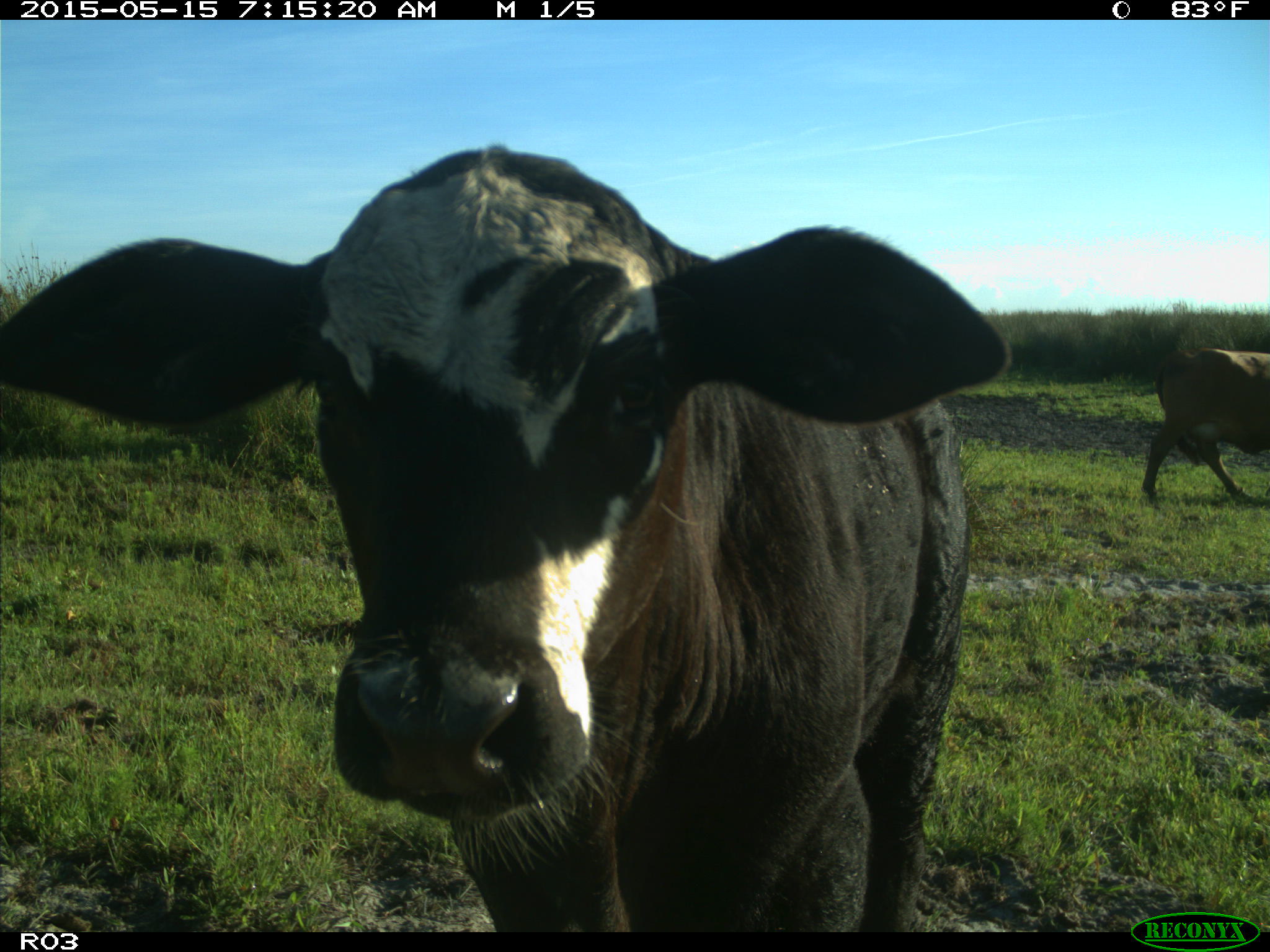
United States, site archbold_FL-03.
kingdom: Animalia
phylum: Chordata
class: Mammalia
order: Artiodactyla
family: Bovidae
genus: Bos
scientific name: Bos taurus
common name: domestic cow